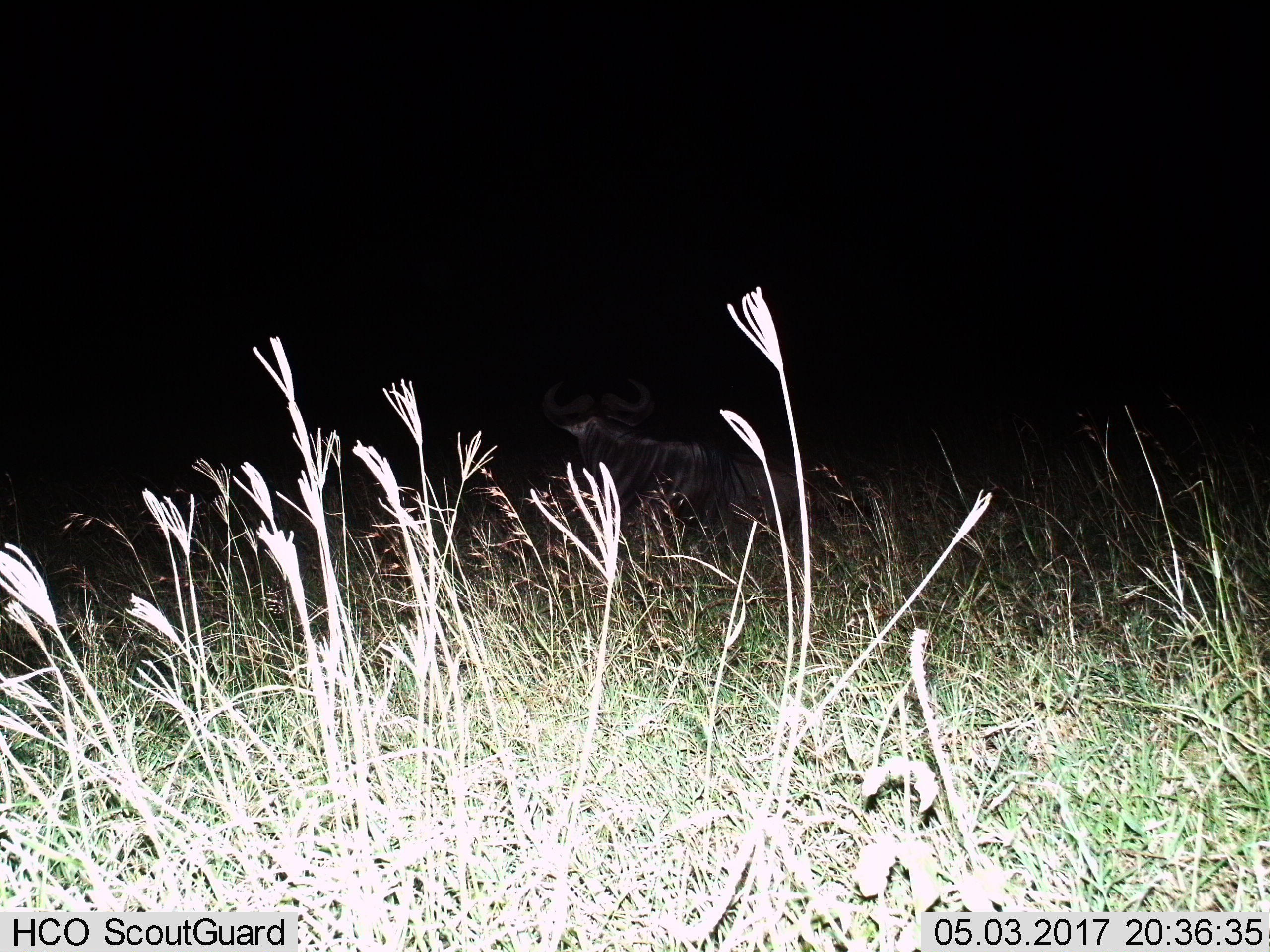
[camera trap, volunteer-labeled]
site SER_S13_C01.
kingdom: Animalia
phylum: Chordata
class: Mammalia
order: Artiodactyla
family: Bovidae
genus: Connochaetes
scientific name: Connochaetes taurinus taurinus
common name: blue wildebeest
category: wildebeestblue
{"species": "wildebeestblue (blue wildebeest) (Connochaetes taurinus taurinus)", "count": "1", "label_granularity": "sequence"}